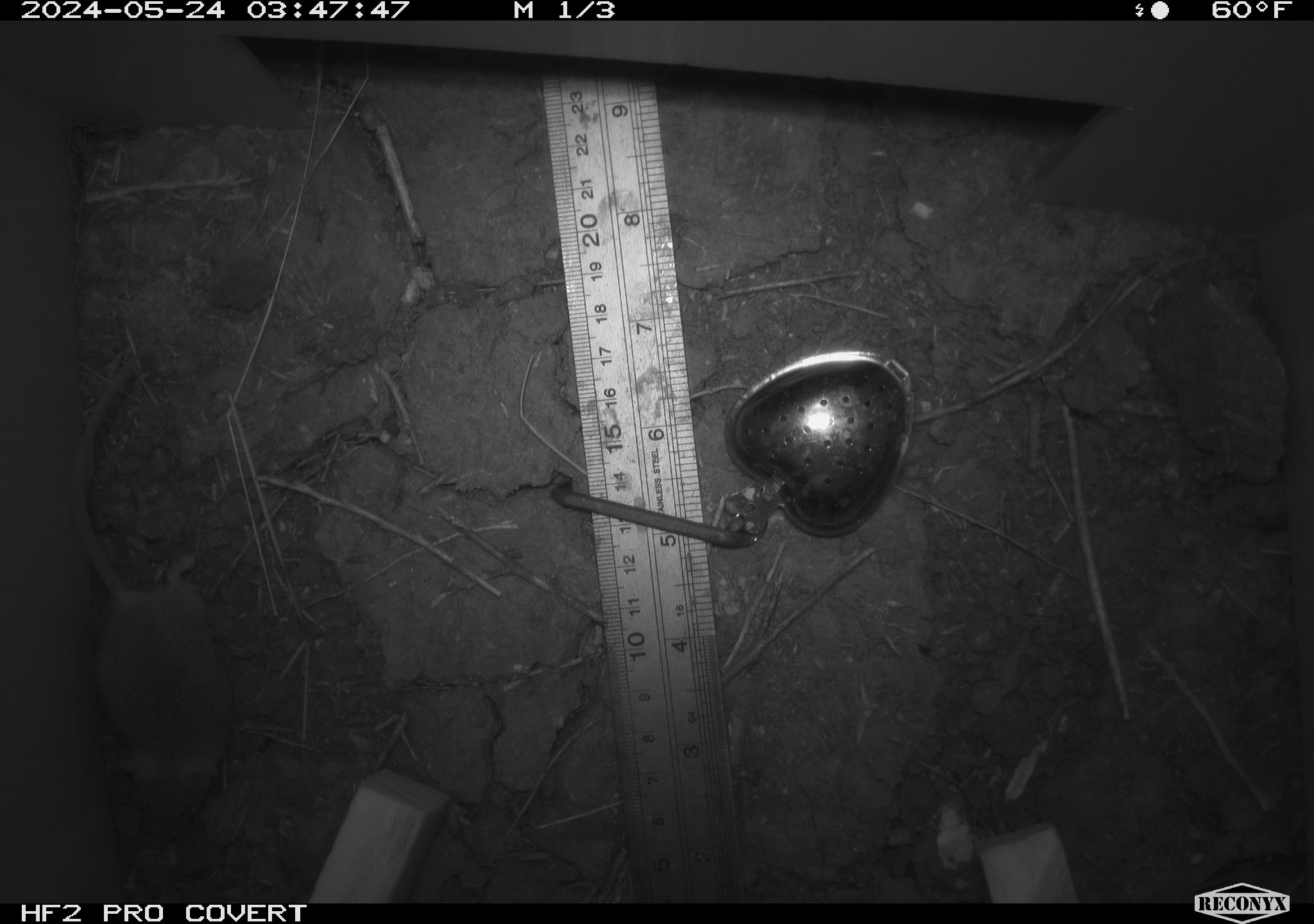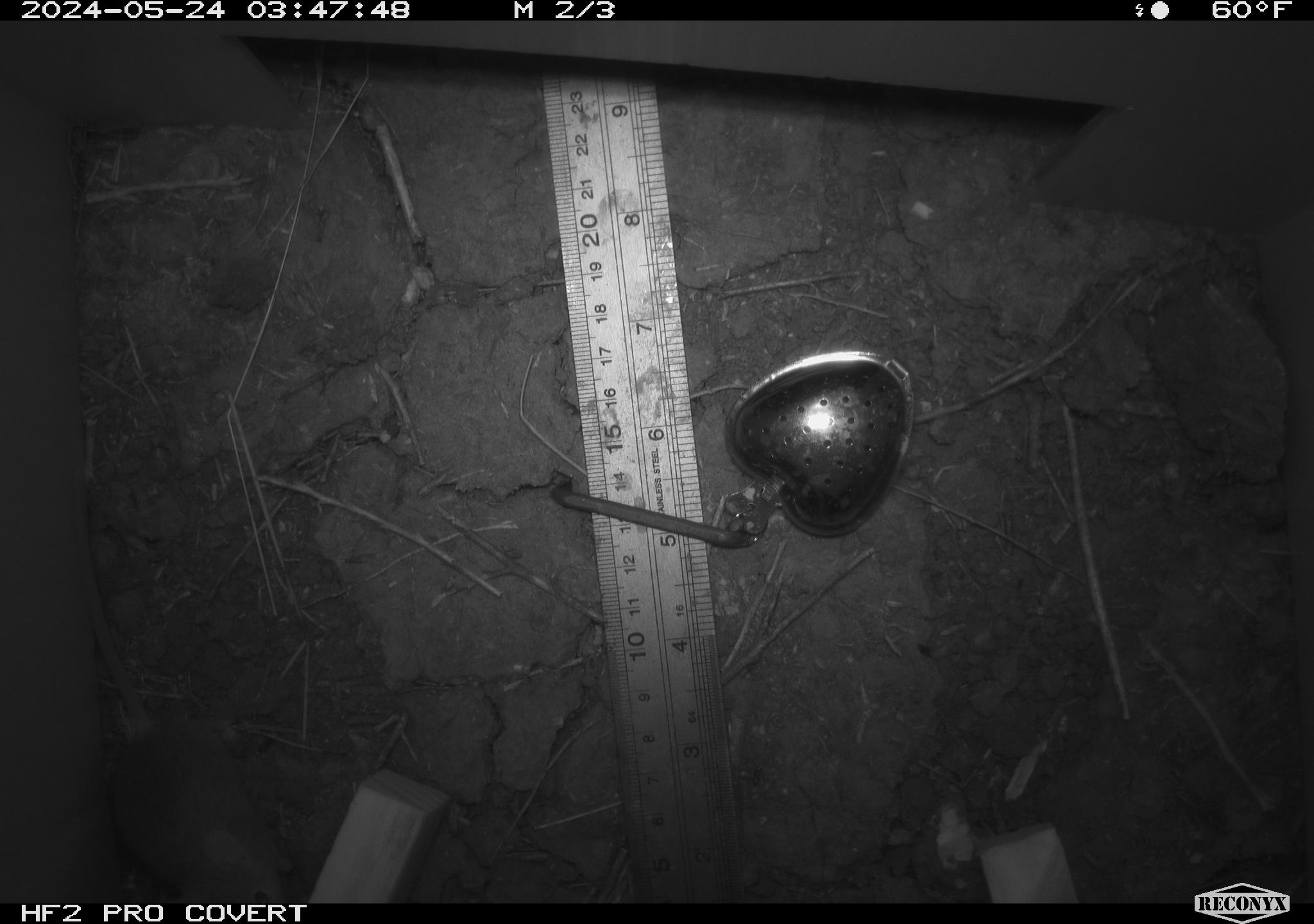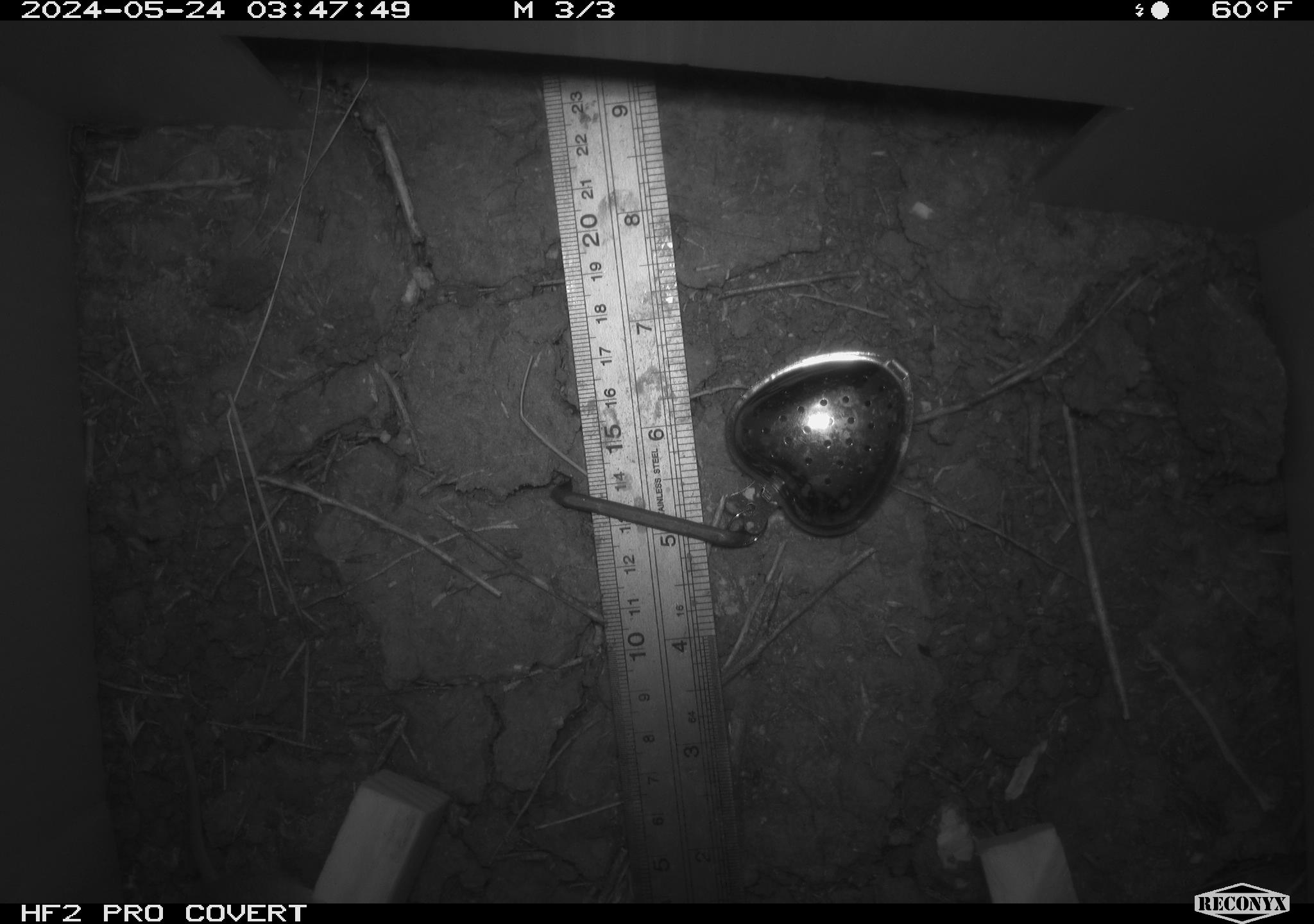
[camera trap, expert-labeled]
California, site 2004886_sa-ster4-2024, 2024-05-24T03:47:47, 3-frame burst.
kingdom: Animalia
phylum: Chordata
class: Mammalia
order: Rodentia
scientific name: Rodentia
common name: mouse species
Mouse species (Rodentia).